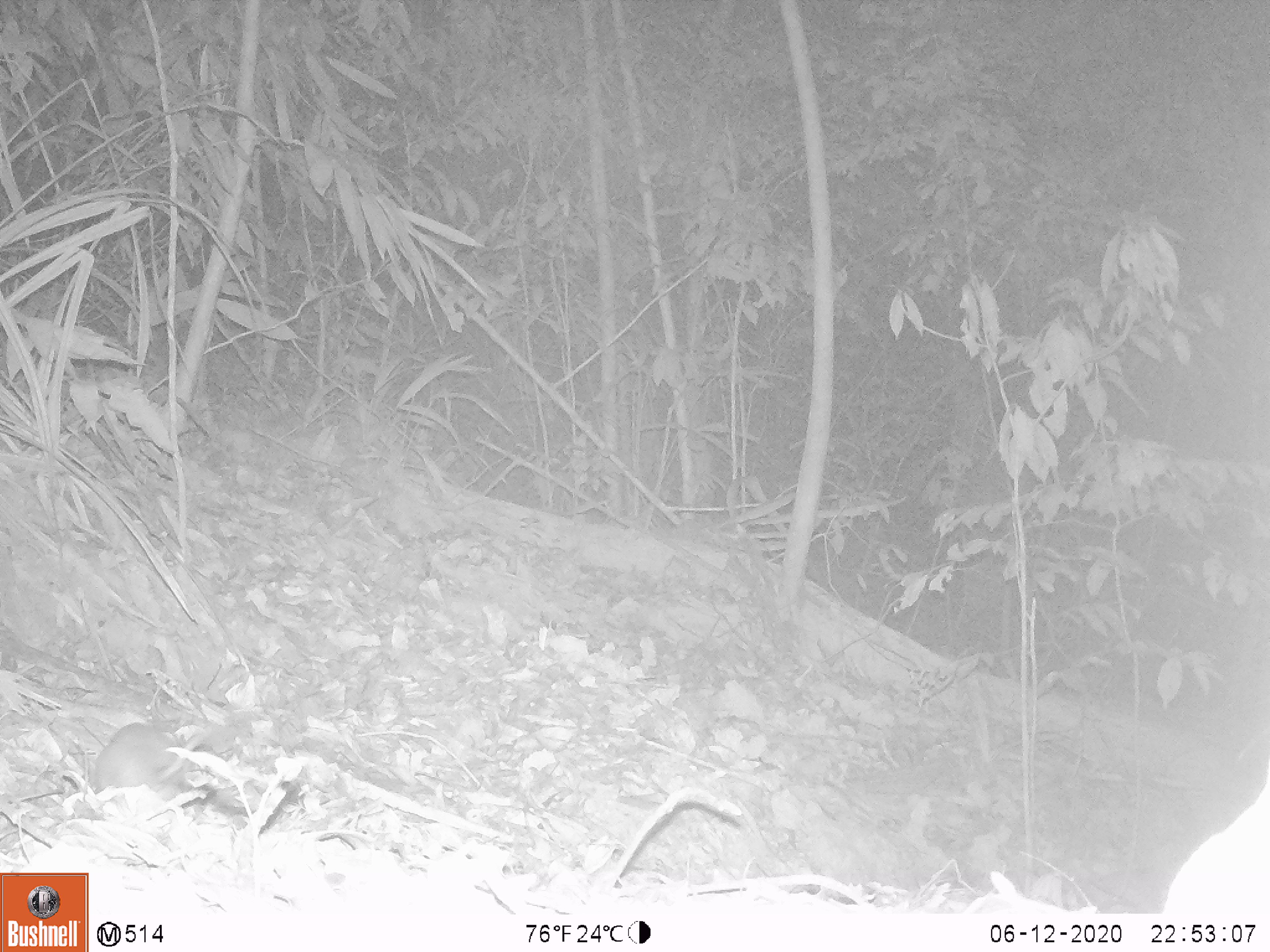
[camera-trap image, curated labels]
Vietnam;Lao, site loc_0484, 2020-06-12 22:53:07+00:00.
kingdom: Animalia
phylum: Chordata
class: Mammalia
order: Rodentia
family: Muridae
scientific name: Muridae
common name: old-world mice and rats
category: unidentified murid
Unidentified murid (old-world mice and rats) (Muridae). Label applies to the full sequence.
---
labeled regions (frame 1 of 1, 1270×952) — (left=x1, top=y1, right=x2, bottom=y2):
unidentified murid: (left=93, top=722, right=213, bottom=801)